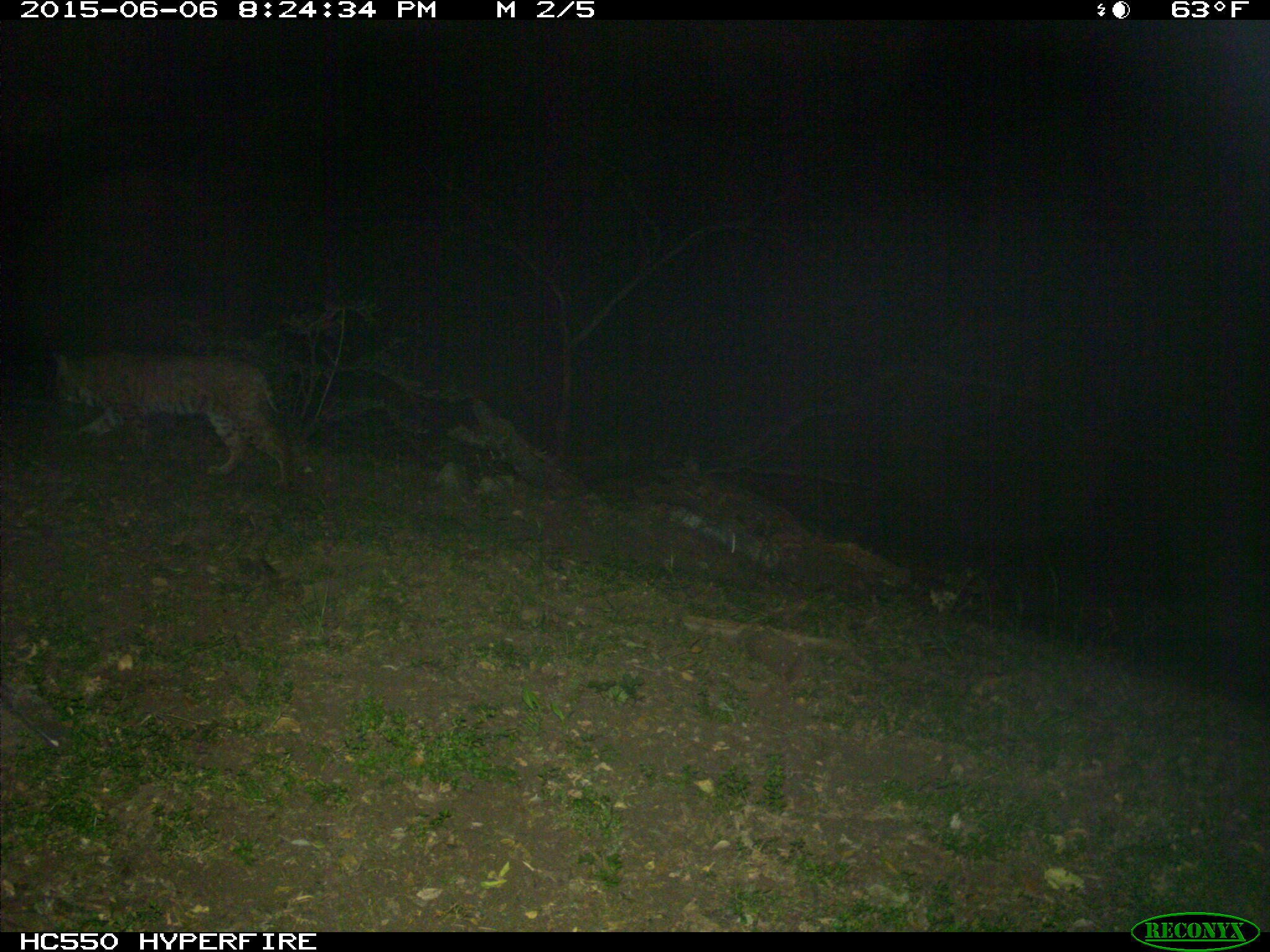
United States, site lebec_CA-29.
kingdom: Animalia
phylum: Chordata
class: Mammalia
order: Carnivora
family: Felidae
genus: Lynx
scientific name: Lynx rufus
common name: bobcat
Lynx rufus (bobcat).